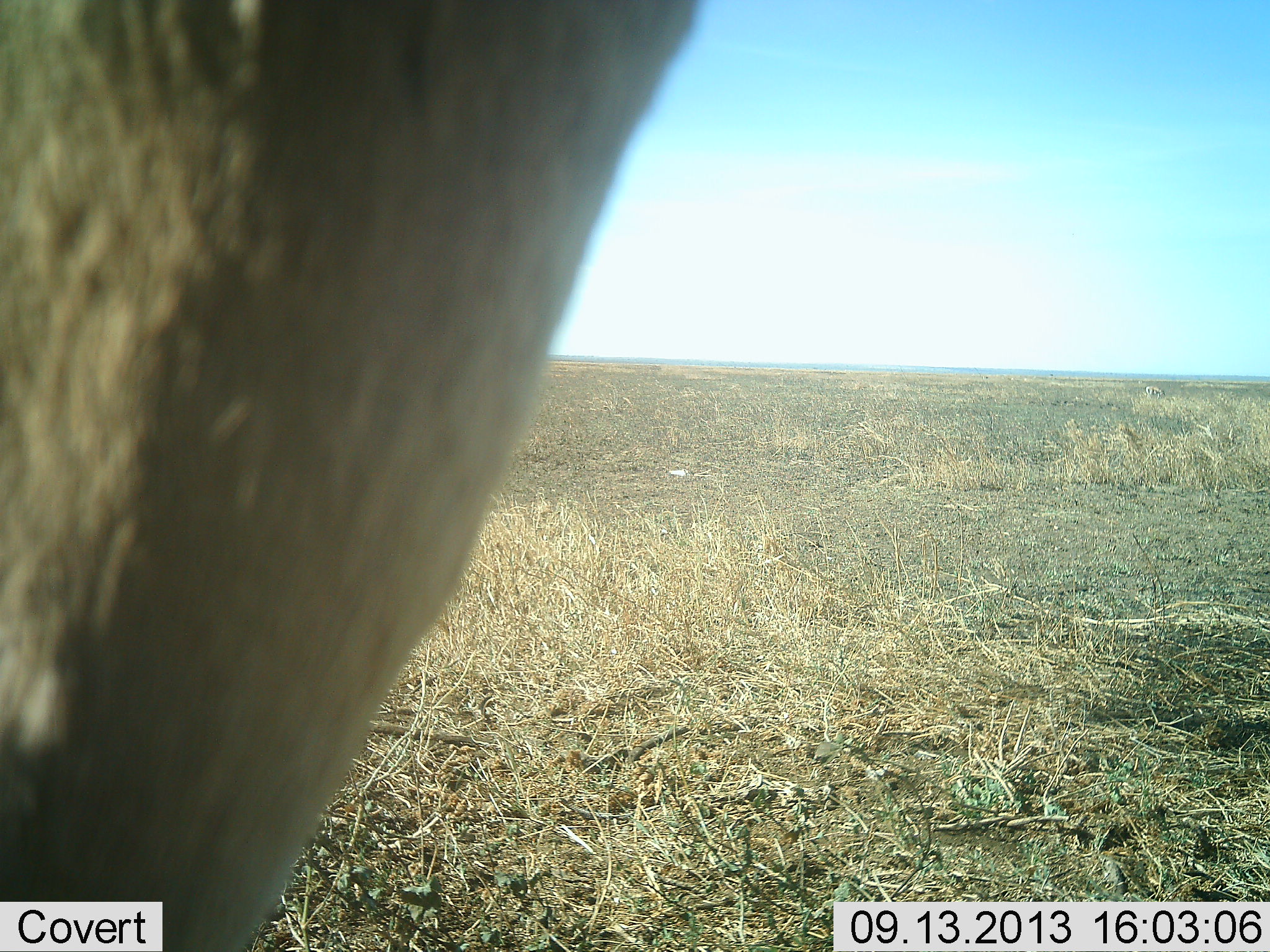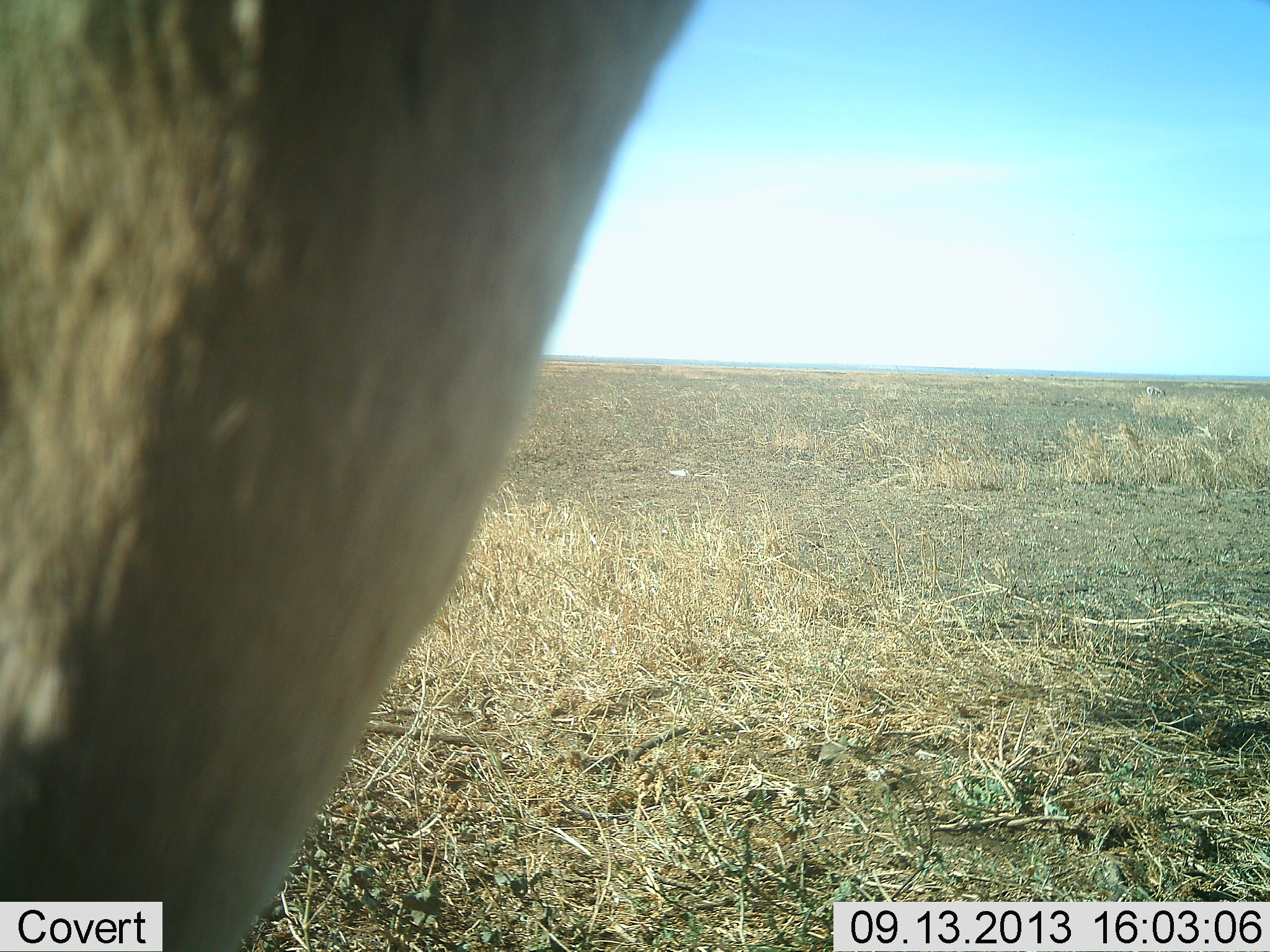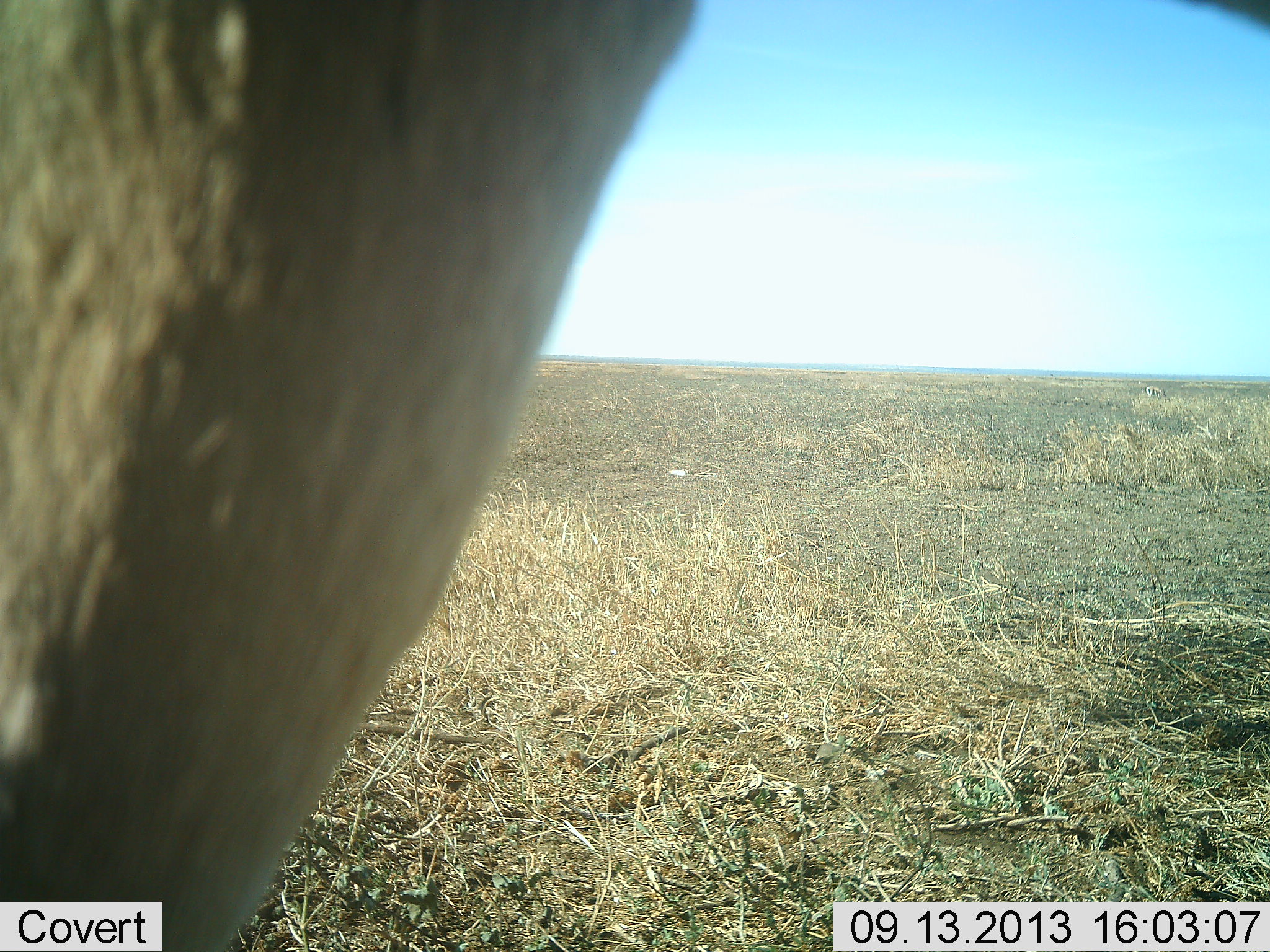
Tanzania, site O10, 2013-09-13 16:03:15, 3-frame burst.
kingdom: Animalia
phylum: Chordata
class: Mammalia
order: Artiodactyla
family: Bovidae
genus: Alcelaphus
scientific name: Alcelaphus buselaphus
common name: hartebeest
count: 1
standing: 100%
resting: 0%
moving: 0%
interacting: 0%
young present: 0%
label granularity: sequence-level